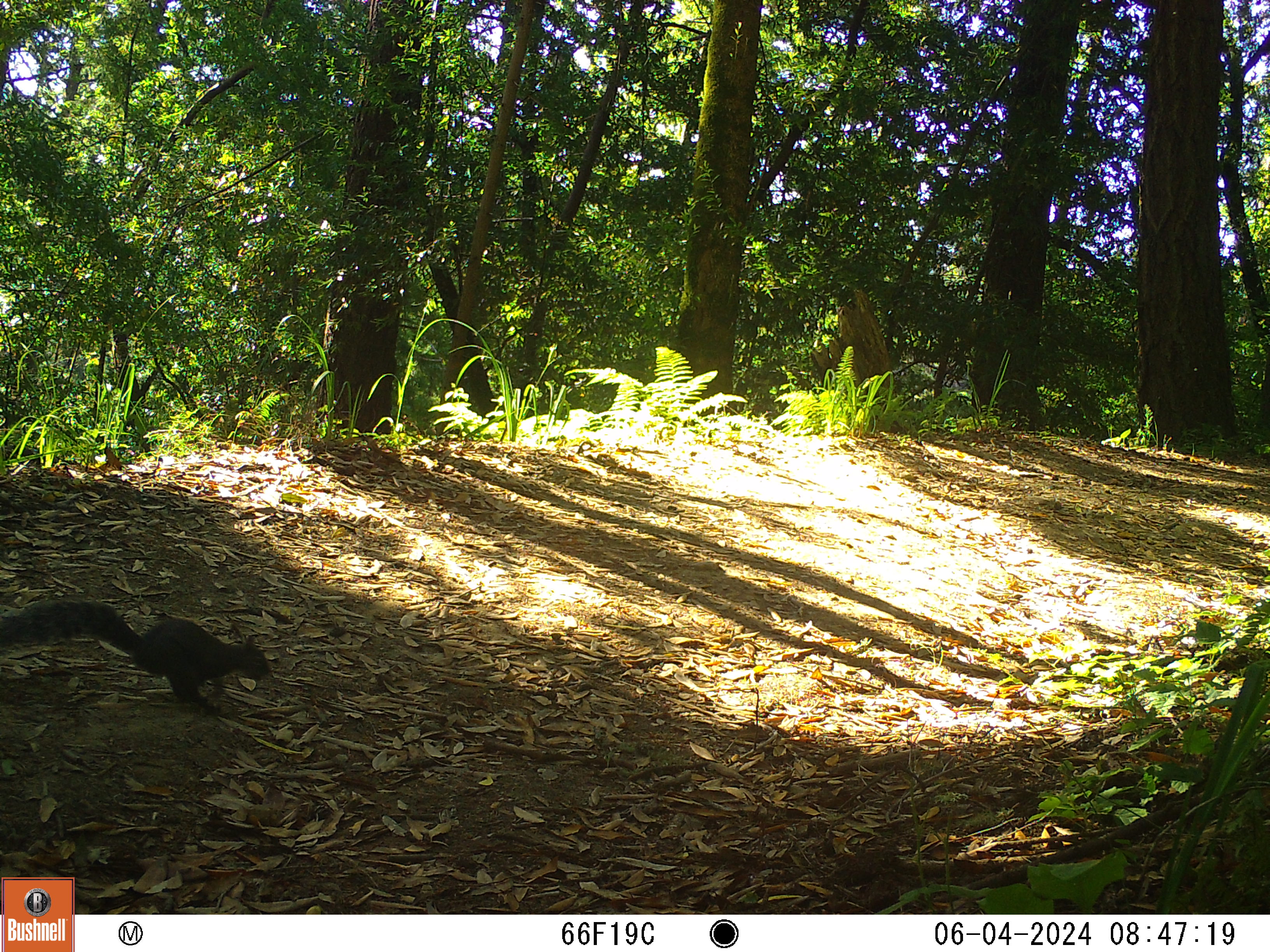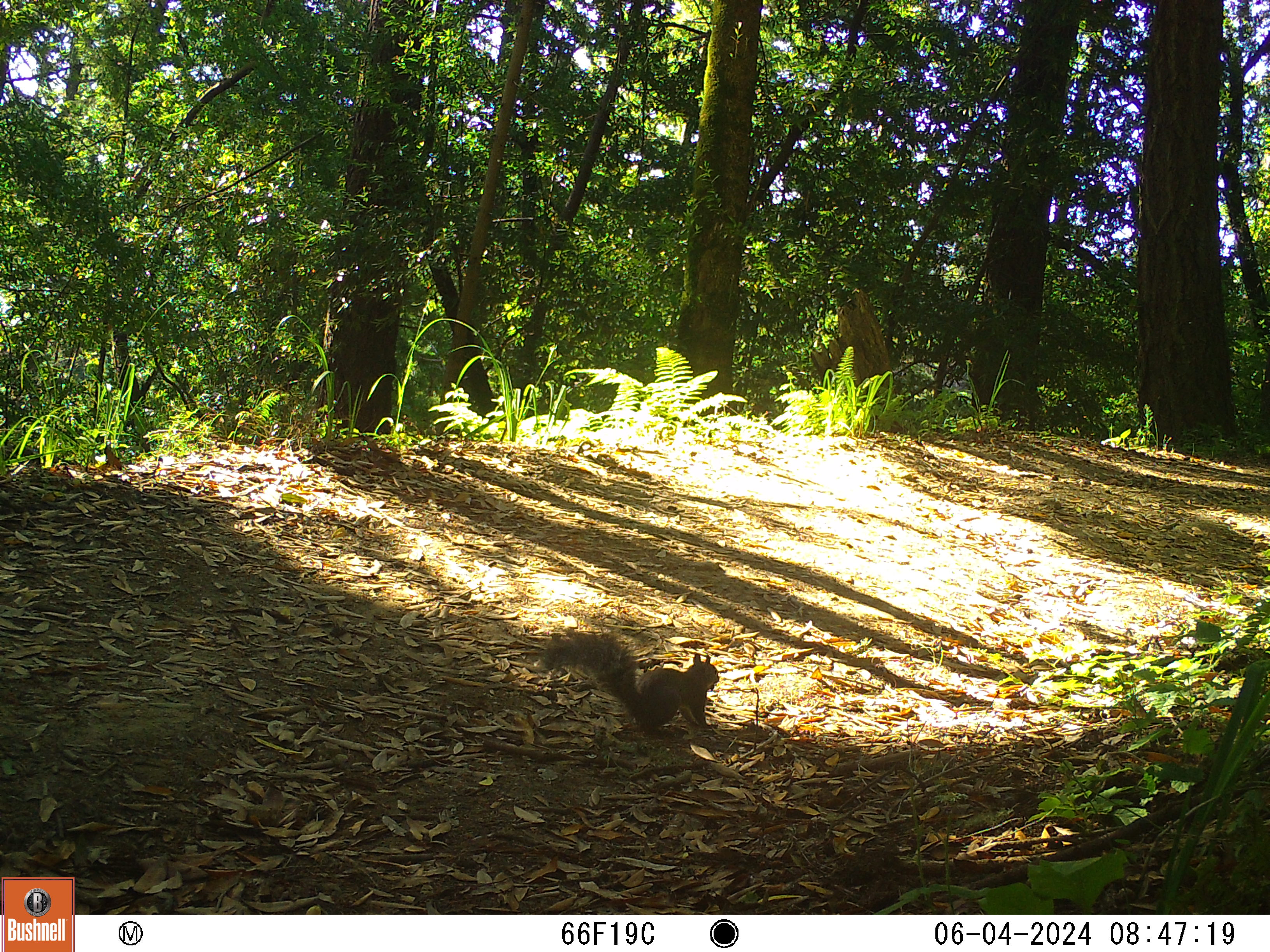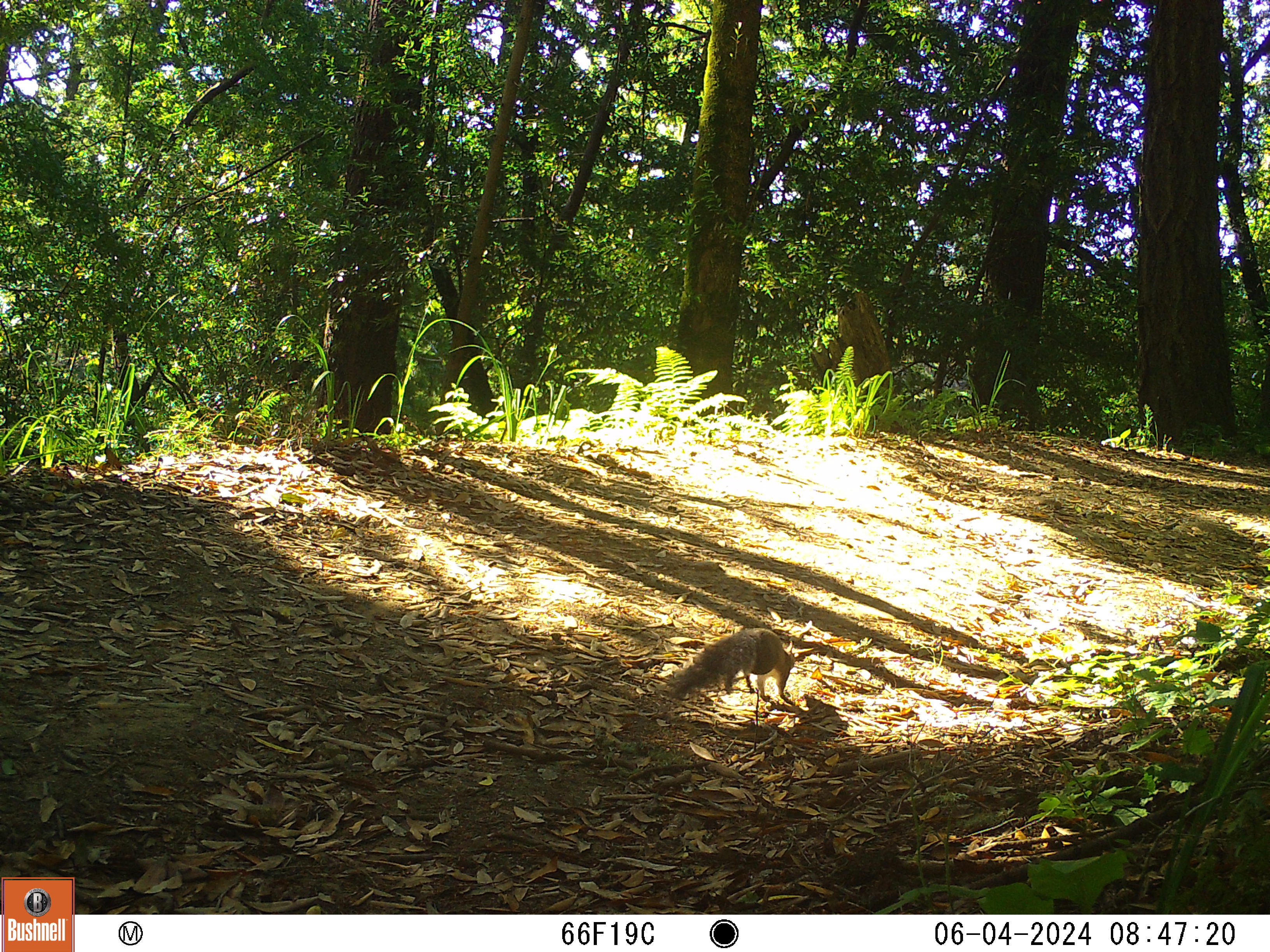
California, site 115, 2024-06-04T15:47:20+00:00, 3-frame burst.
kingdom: Animalia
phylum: Chordata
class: Mammalia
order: Rodentia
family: Sciuridae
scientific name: Sciuridae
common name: squirrel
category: unknown squirrel